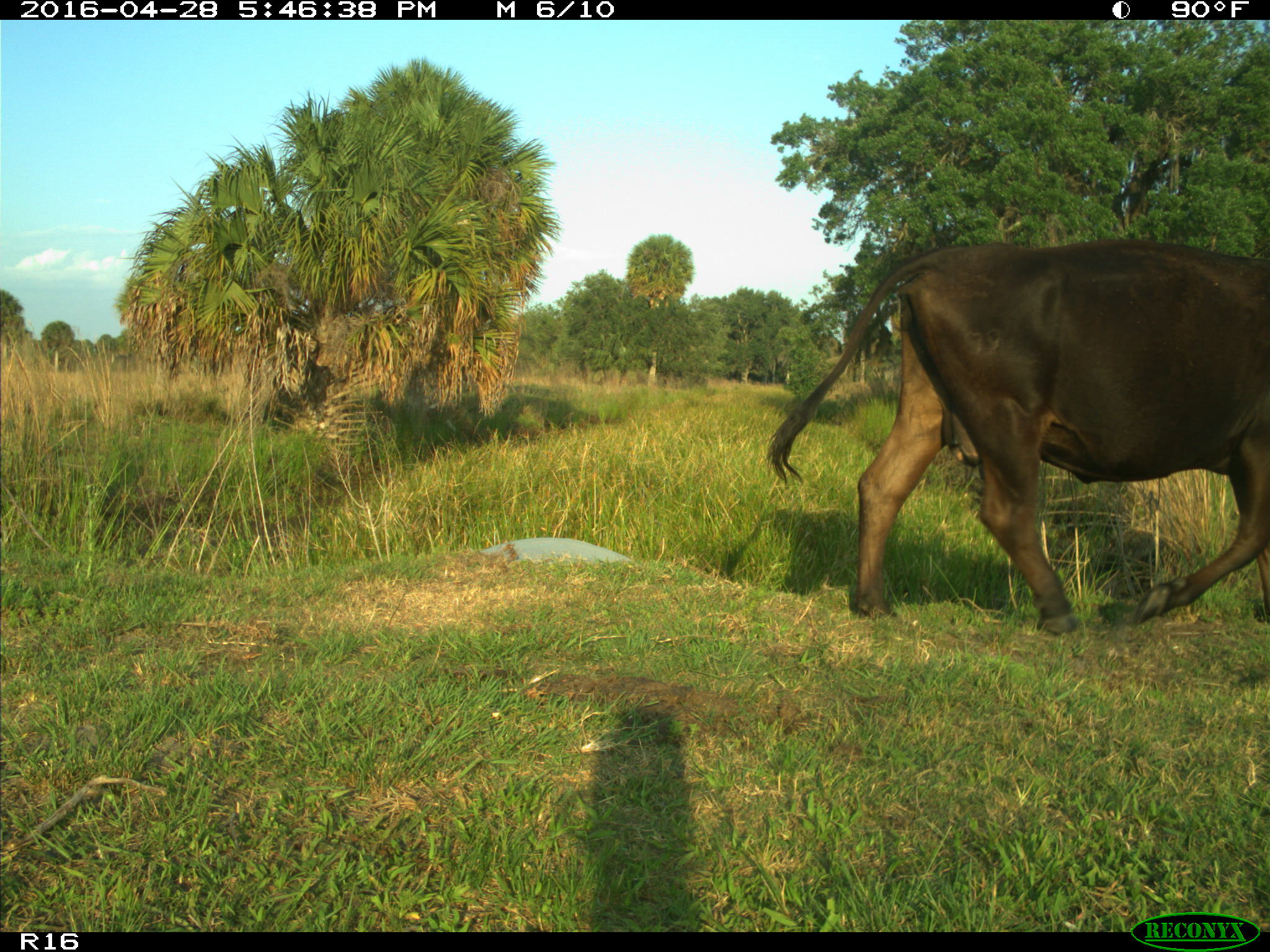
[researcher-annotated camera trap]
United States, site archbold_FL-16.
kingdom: Animalia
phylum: Chordata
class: Mammalia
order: Artiodactyla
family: Bovidae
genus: Bos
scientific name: Bos taurus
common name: domestic cow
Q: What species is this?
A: Bos taurus (domestic cow).